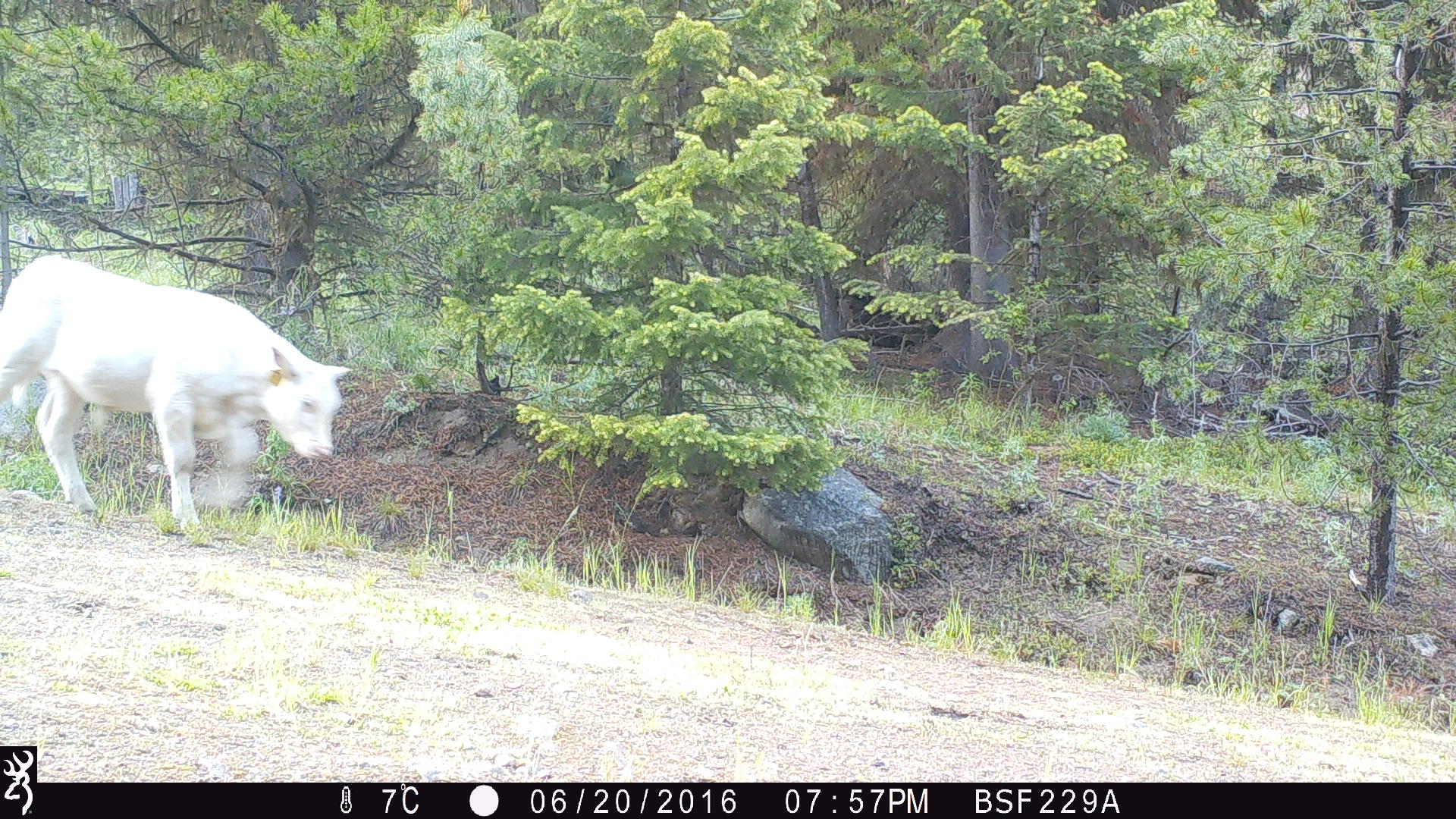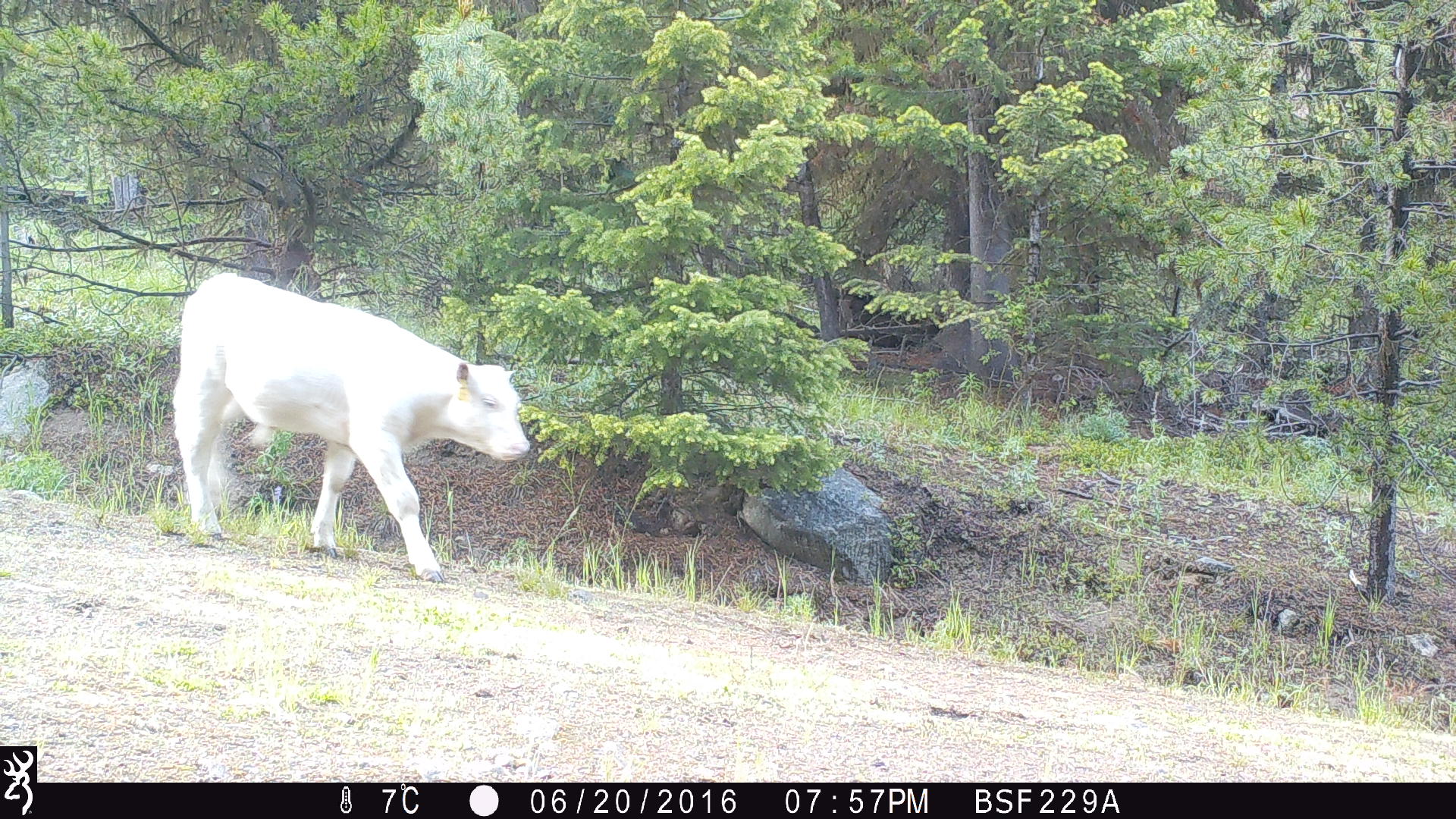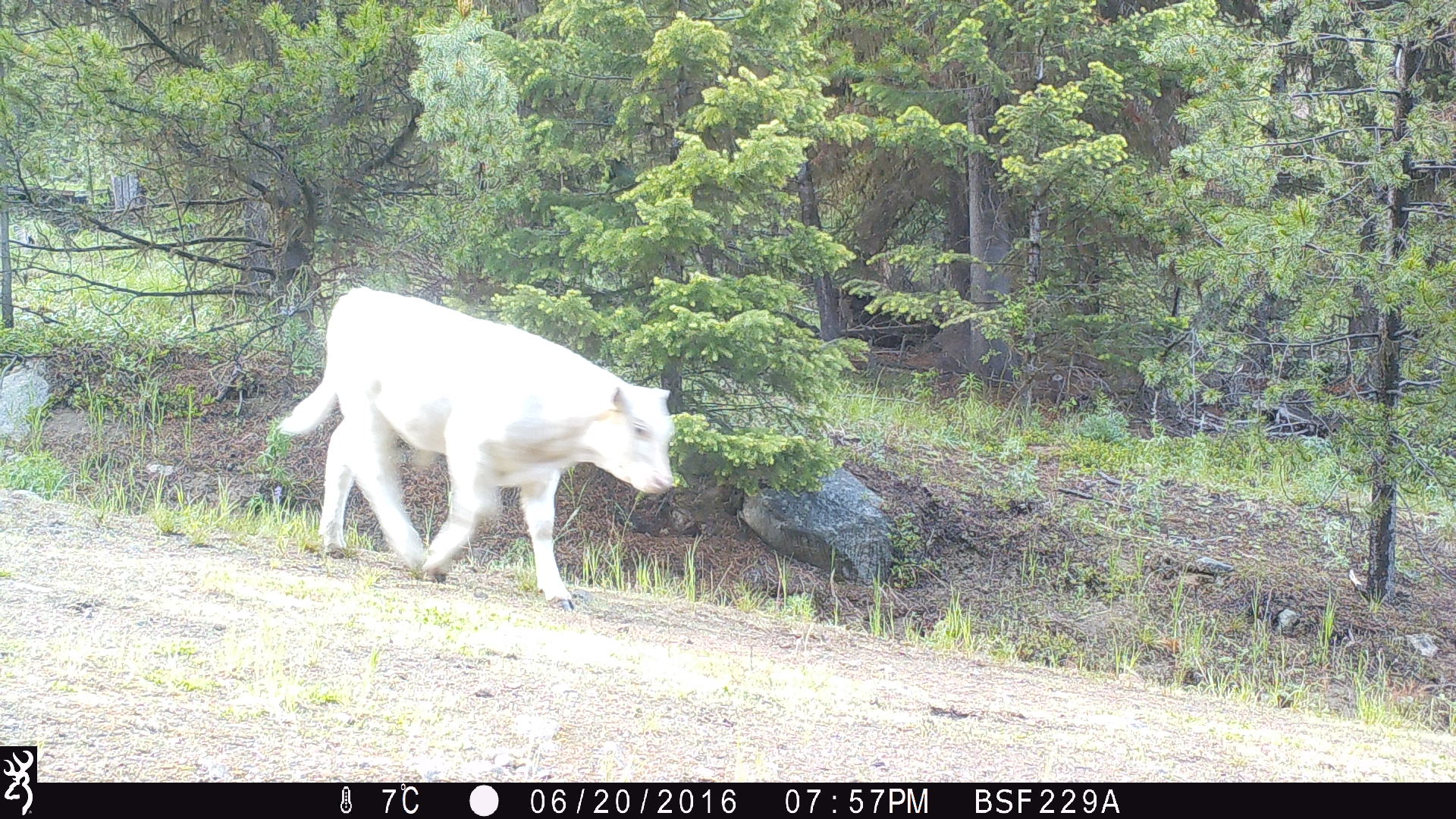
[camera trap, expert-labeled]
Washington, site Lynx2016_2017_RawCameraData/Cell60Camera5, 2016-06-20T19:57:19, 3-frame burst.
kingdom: Animalia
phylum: Chordata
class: Mammalia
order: Artiodactyla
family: Bovidae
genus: Bos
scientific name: Bos taurus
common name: domestic cattle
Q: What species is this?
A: Domestic cattle (Bos taurus).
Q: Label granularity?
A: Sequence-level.